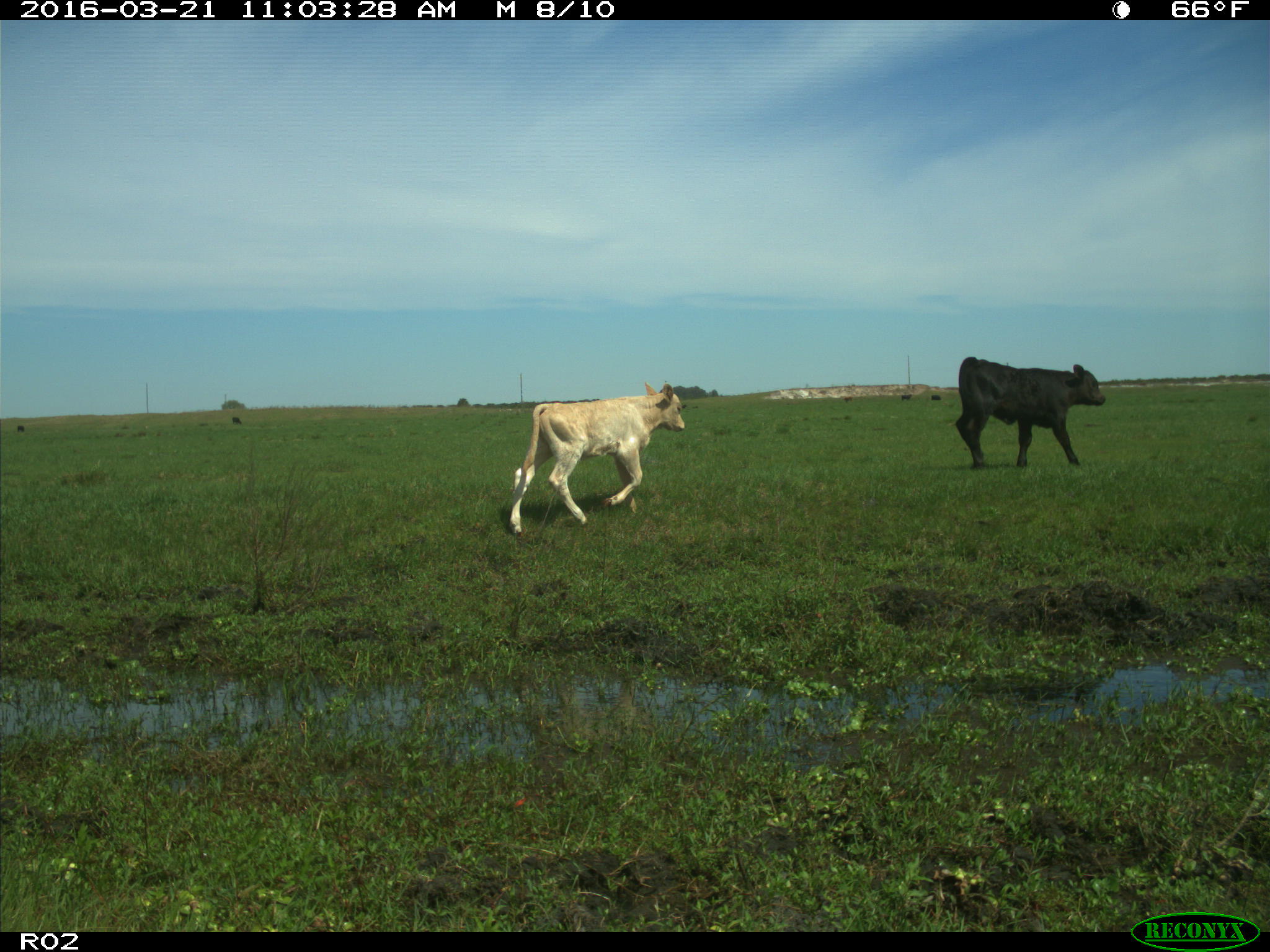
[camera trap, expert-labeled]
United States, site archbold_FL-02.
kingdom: Animalia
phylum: Chordata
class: Mammalia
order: Artiodactyla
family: Bovidae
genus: Bos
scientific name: Bos taurus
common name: domestic cow